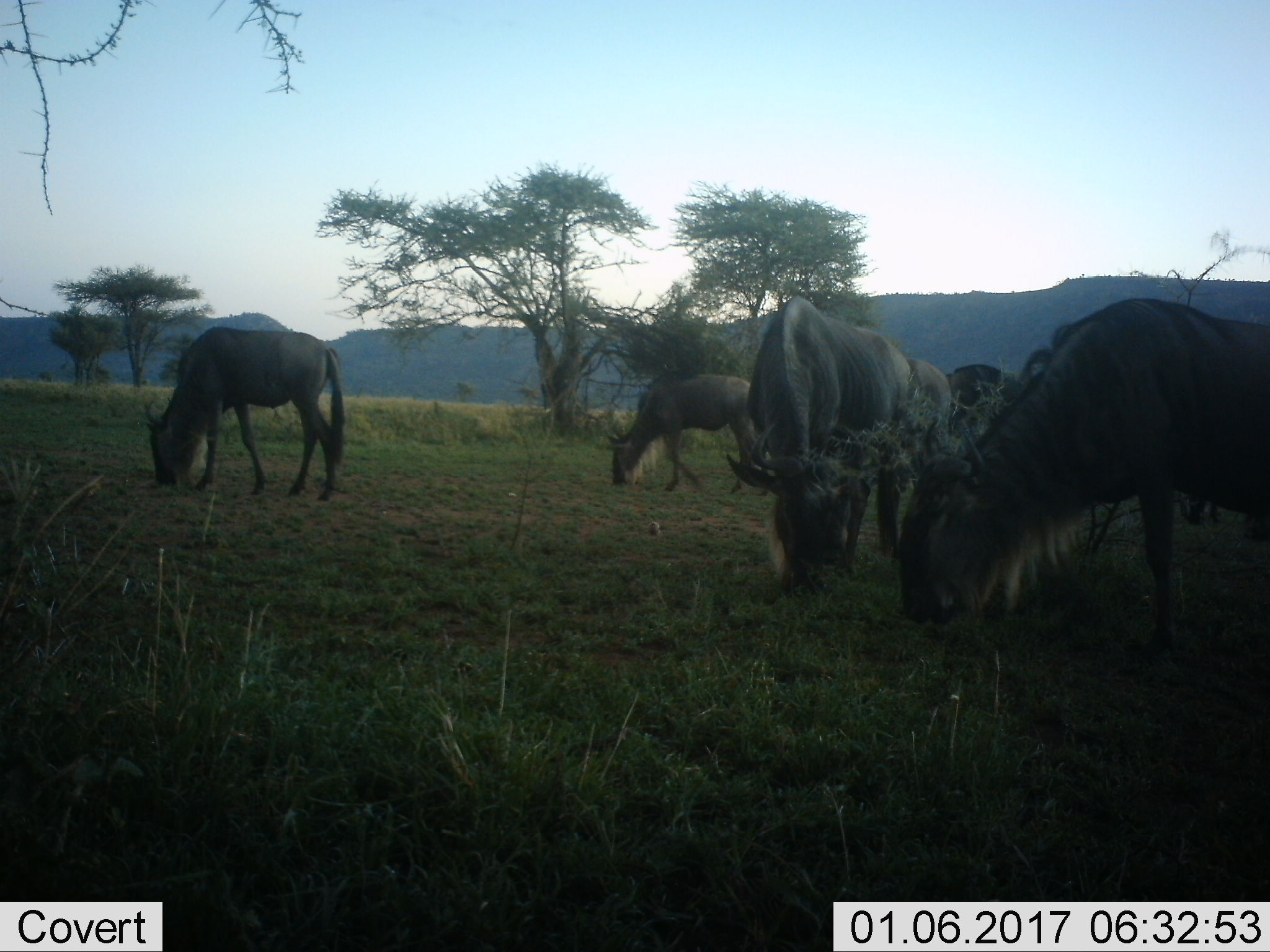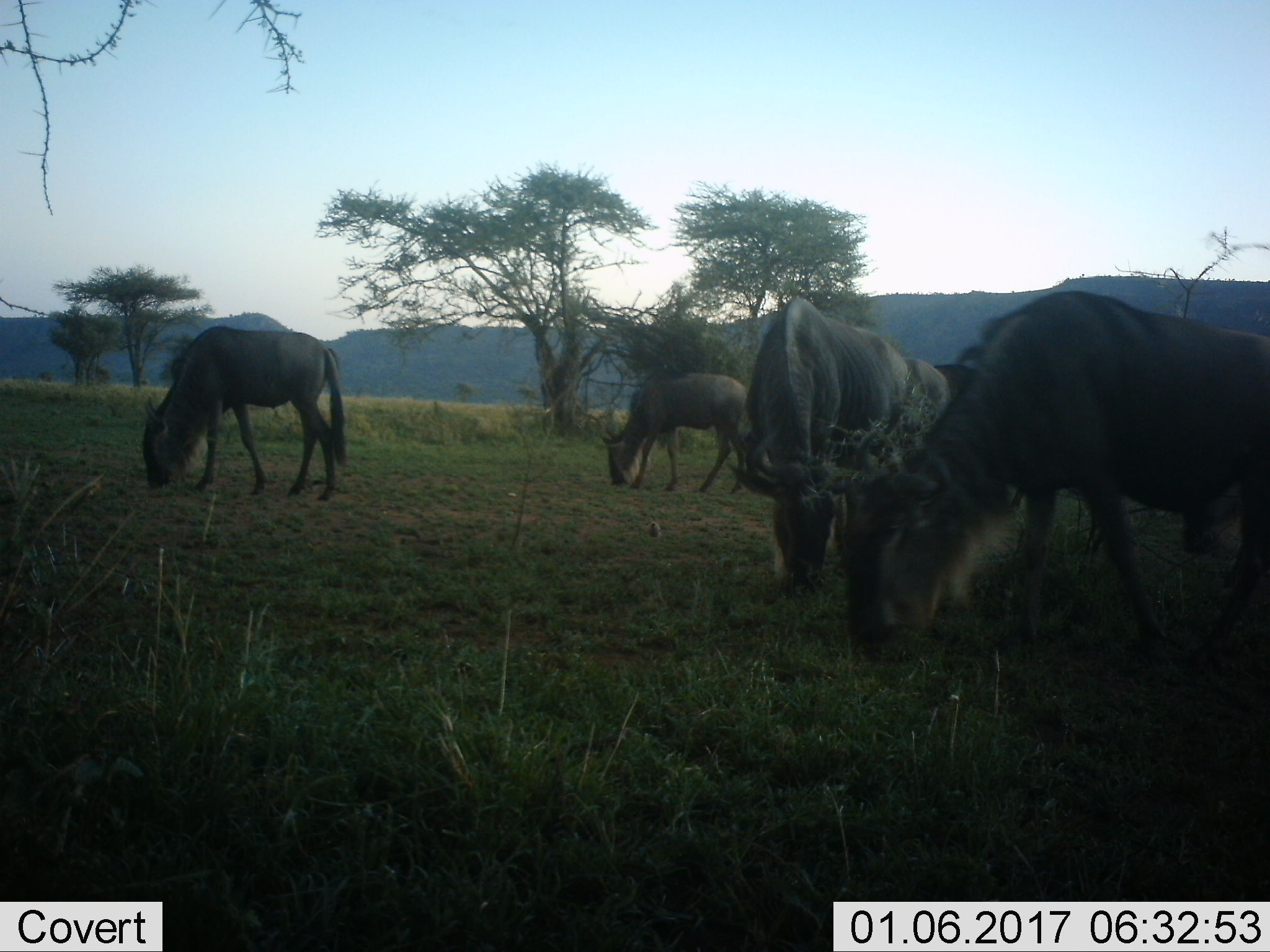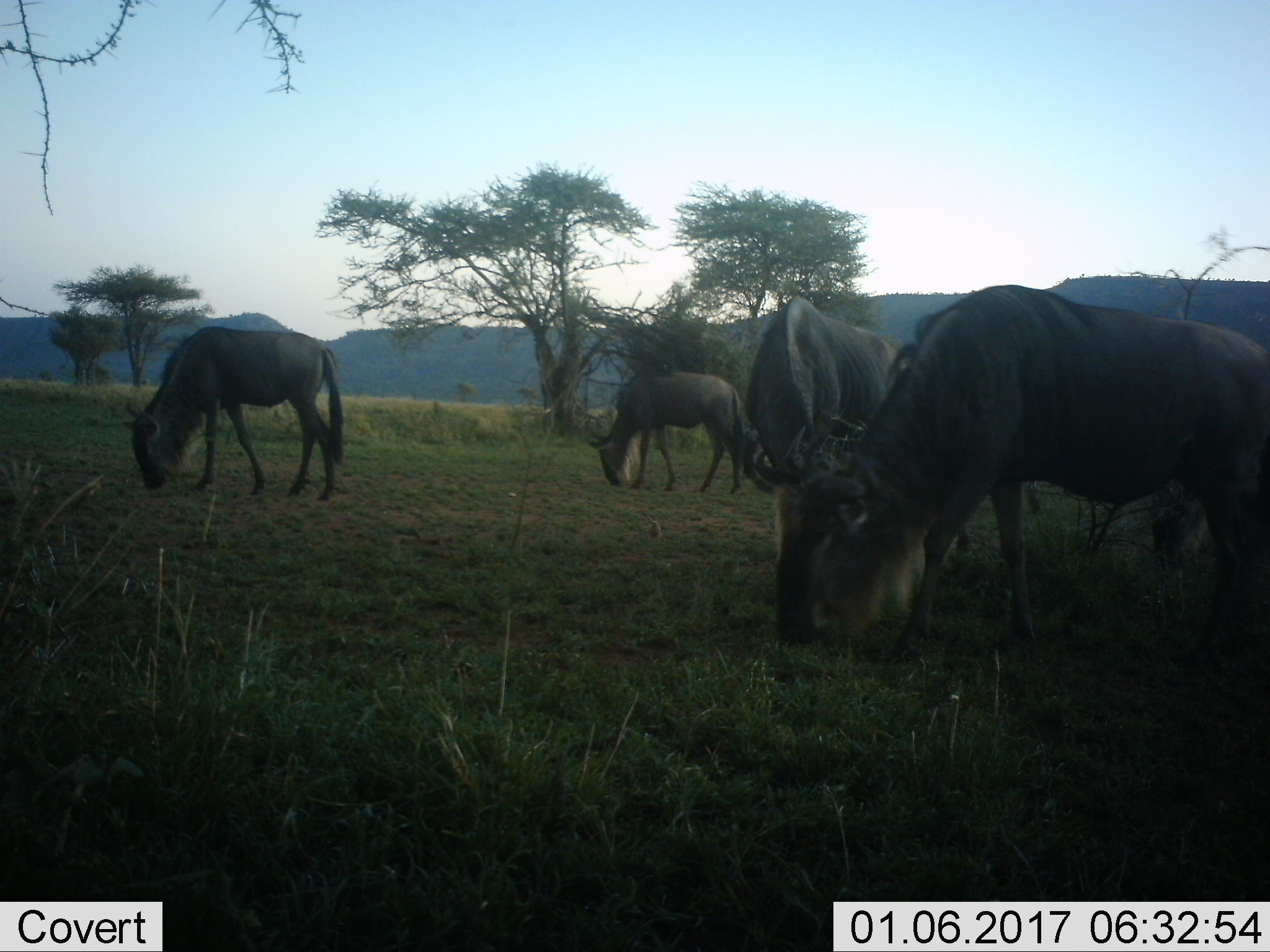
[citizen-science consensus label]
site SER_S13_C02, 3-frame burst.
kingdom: Animalia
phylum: Chordata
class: Mammalia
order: Artiodactyla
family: Bovidae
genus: Connochaetes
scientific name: Connochaetes taurinus taurinus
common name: blue wildebeest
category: wildebeestblue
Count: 6.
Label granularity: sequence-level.